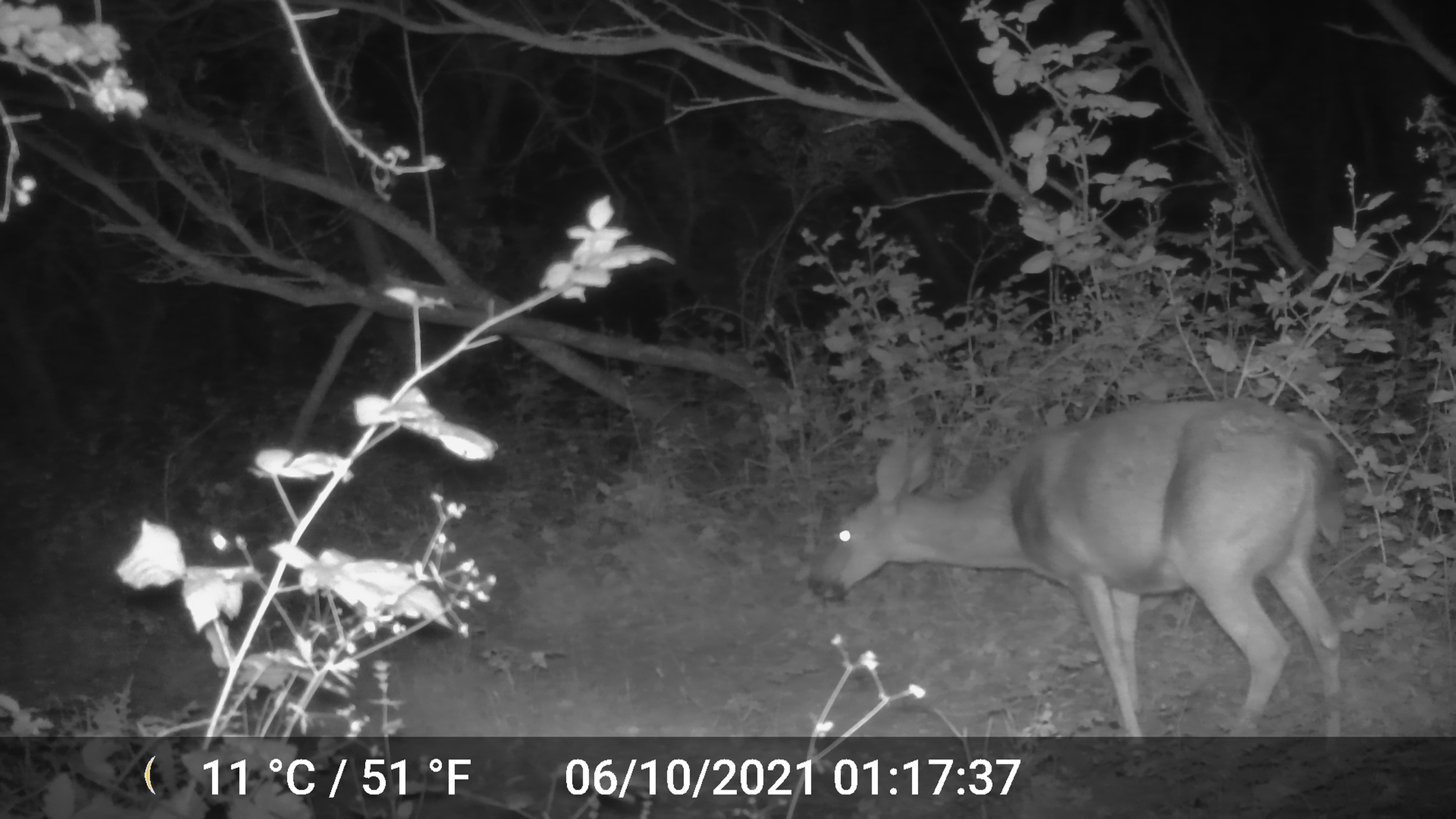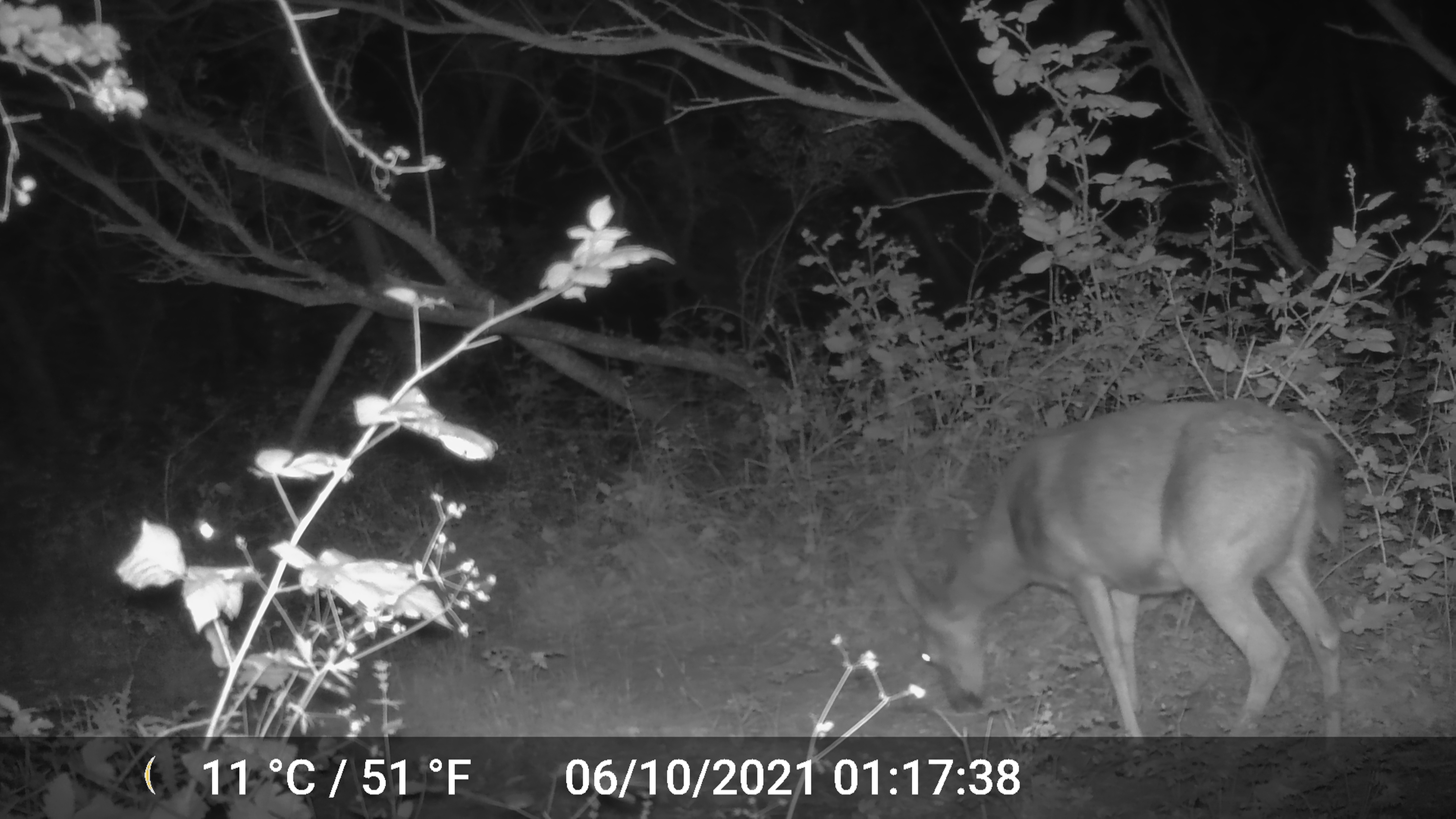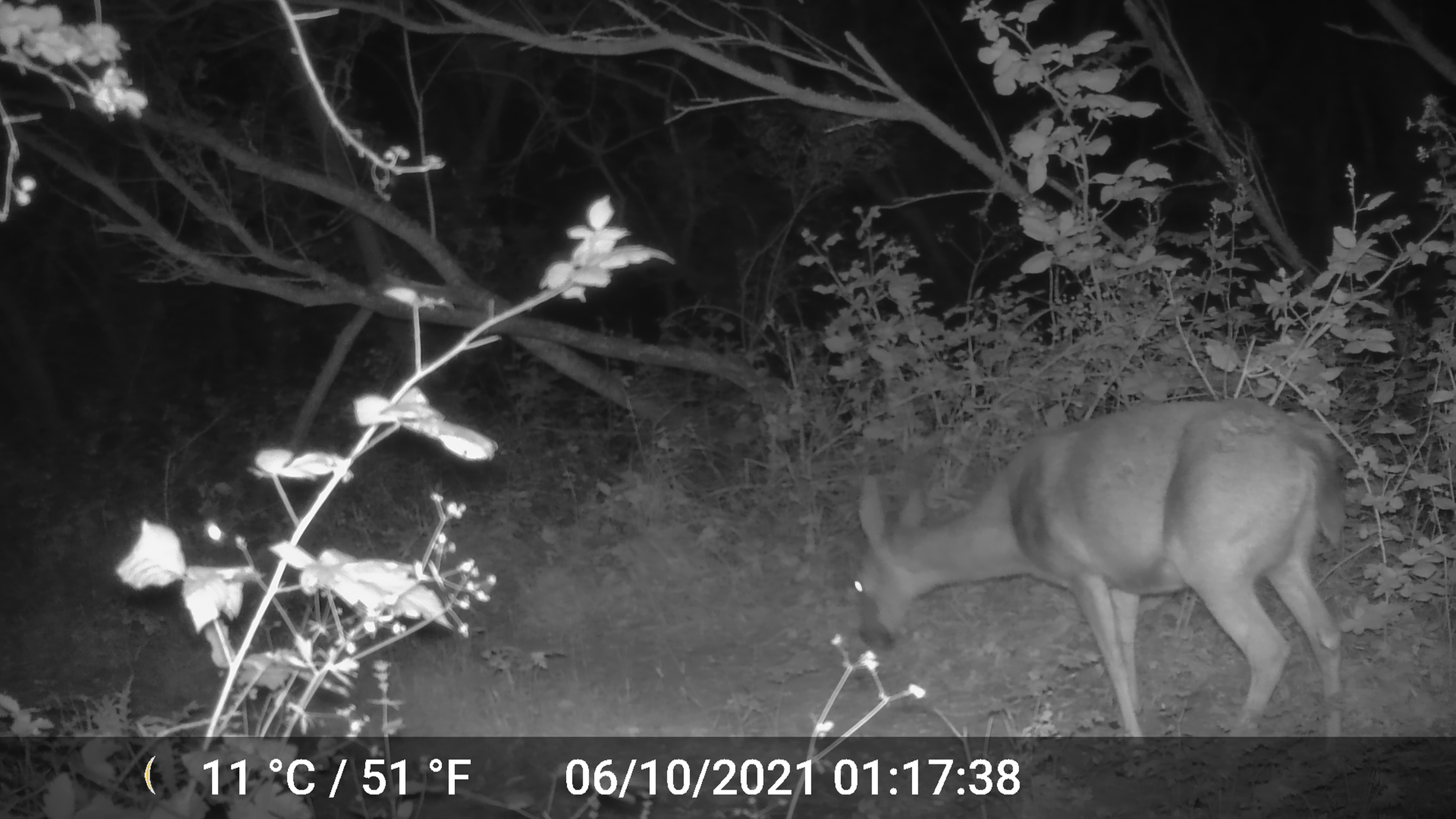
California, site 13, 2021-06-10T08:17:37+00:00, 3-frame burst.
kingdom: Animalia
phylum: Chordata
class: Mammalia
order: Artiodactyla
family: Cervidae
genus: Odocoileus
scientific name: Odocoileus hemionus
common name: mule deer